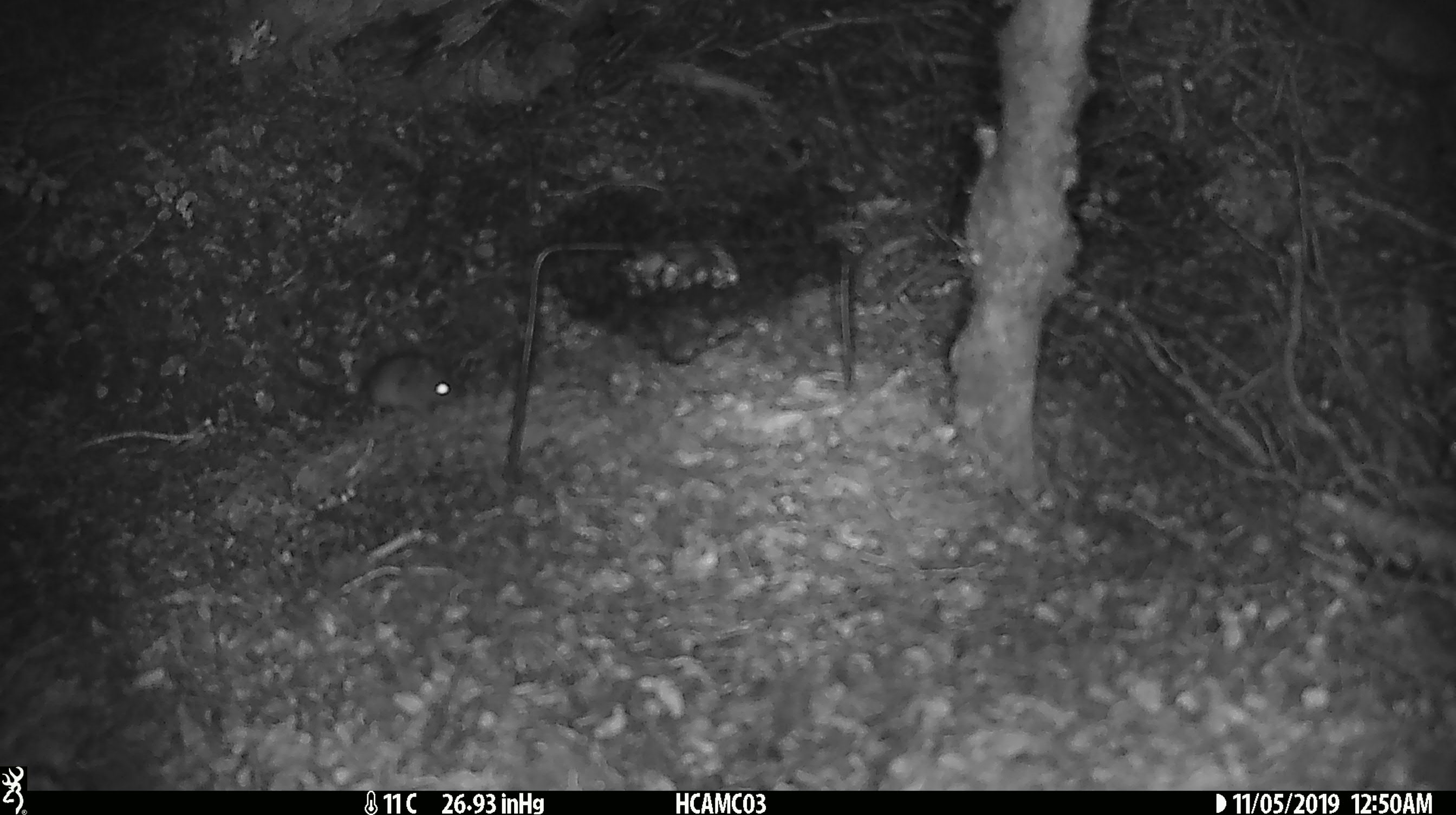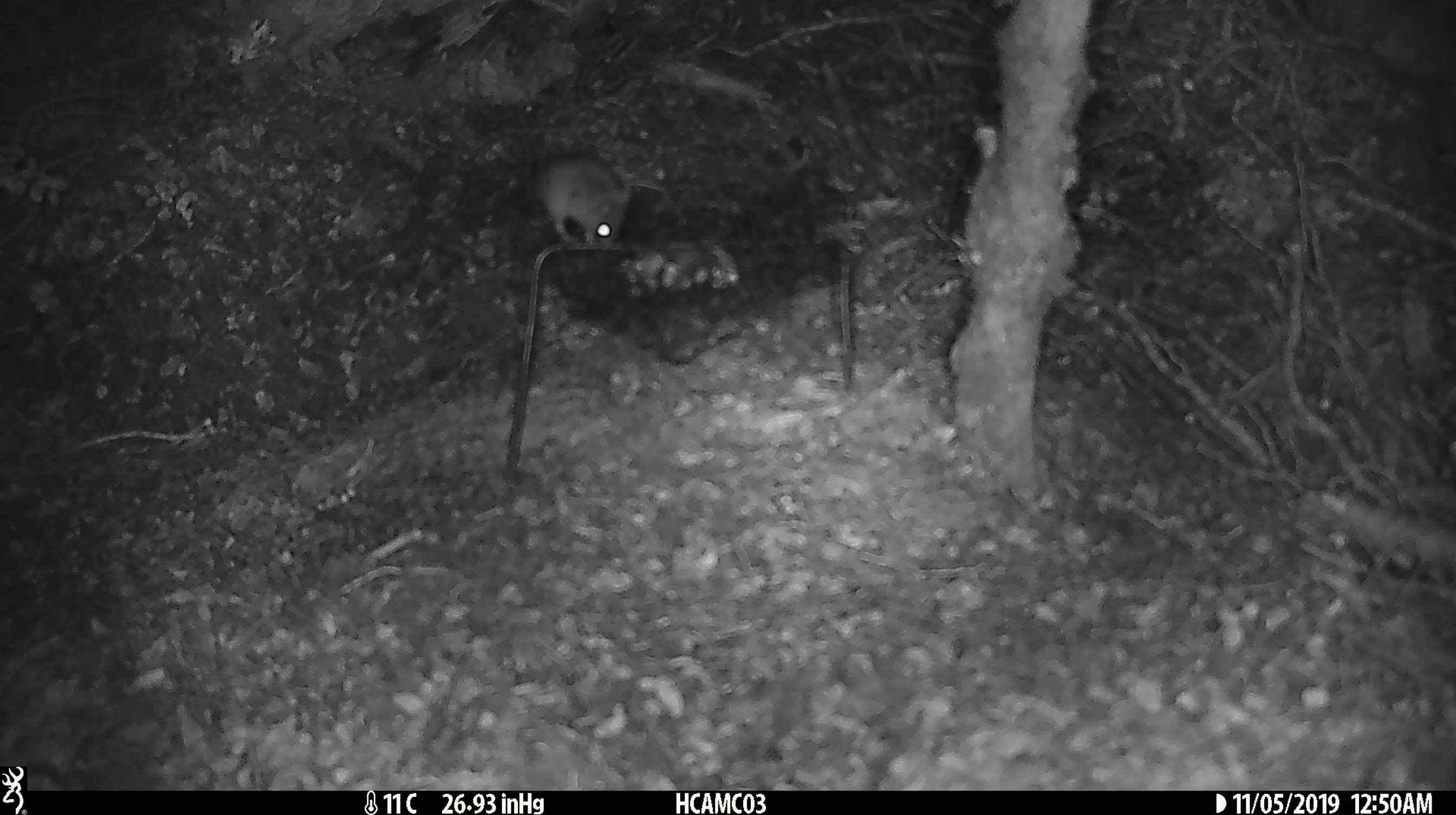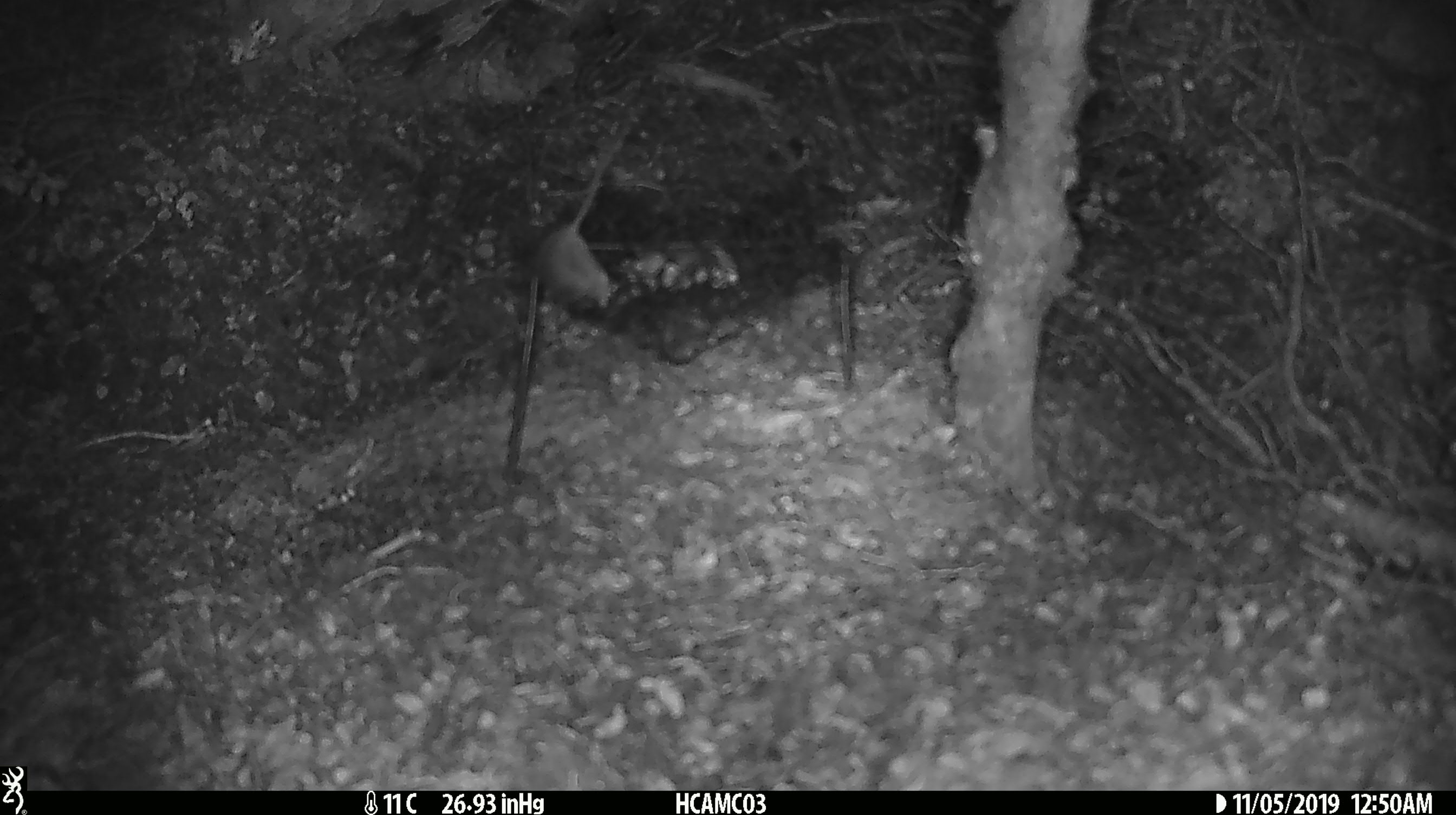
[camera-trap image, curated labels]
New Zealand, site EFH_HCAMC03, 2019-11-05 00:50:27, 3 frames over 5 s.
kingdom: Animalia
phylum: Chordata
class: Mammalia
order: Rodentia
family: Muridae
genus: Mus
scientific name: Mus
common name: mouse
Mouse (Mus).